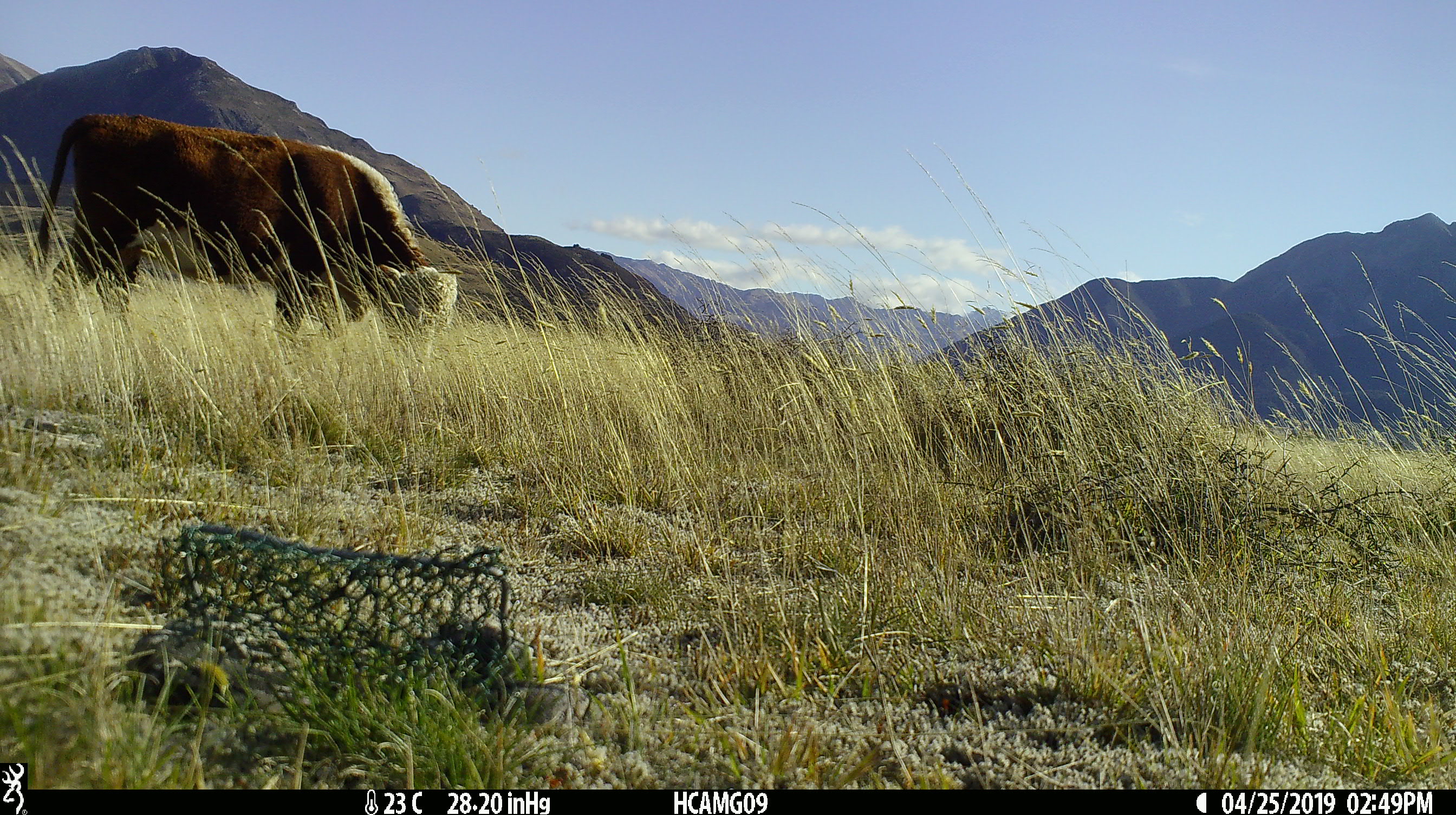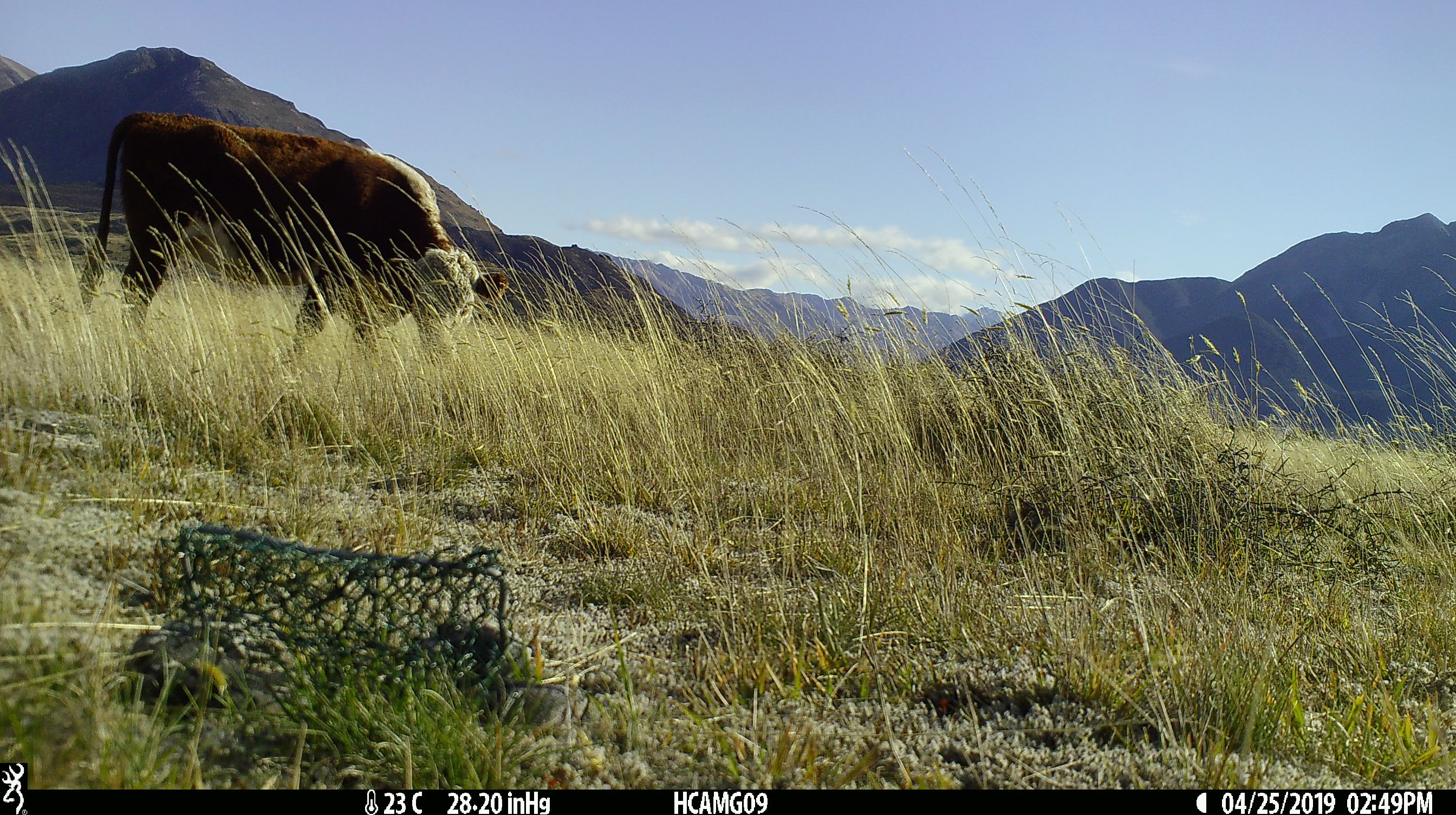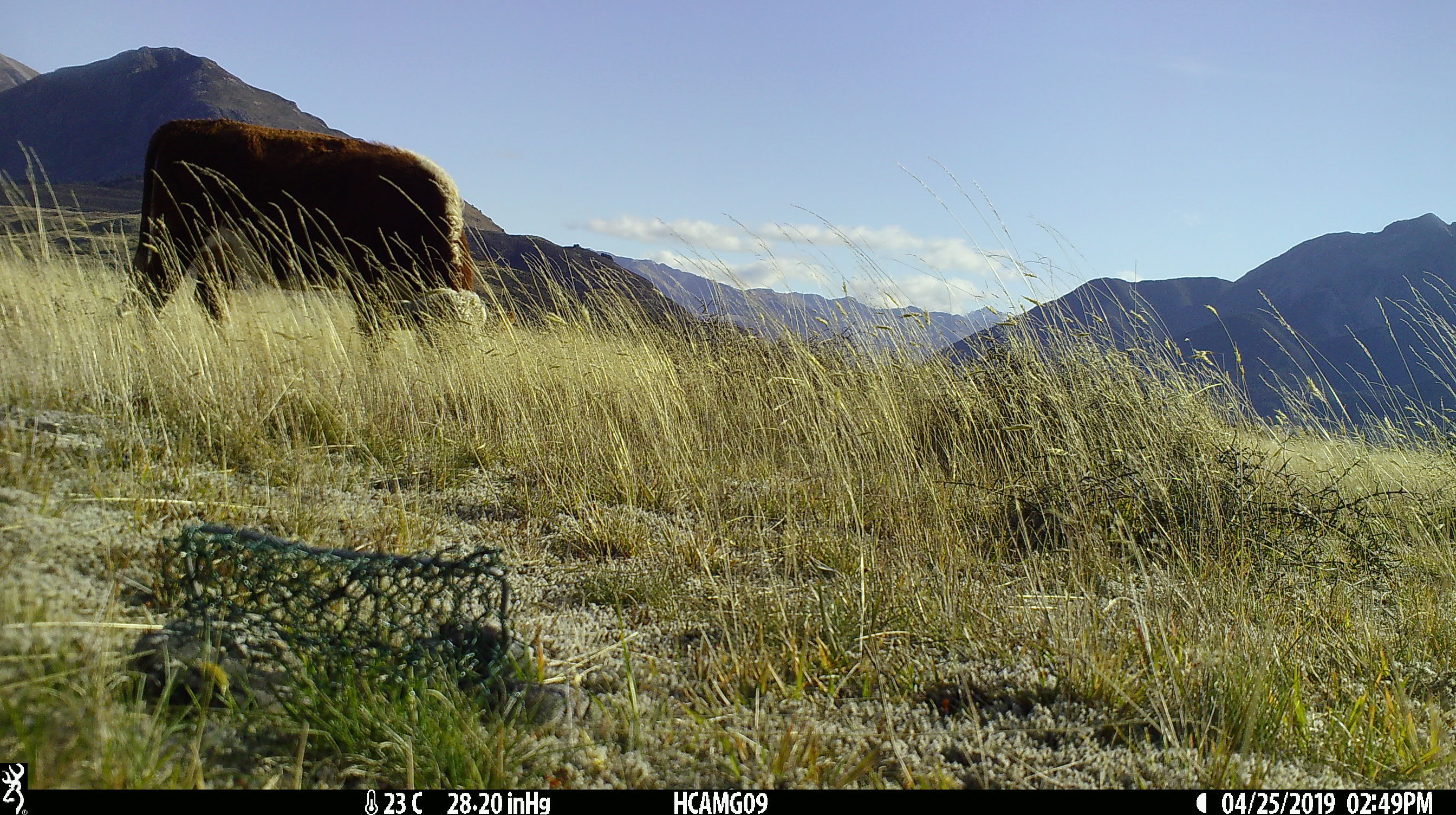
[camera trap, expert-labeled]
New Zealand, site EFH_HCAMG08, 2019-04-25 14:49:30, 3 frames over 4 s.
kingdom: Animalia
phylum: Chordata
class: Mammalia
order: Artiodactyla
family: Bovidae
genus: Bos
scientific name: Bos taurus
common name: domestic cow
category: cow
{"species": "cow (domestic cow) (Bos taurus)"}